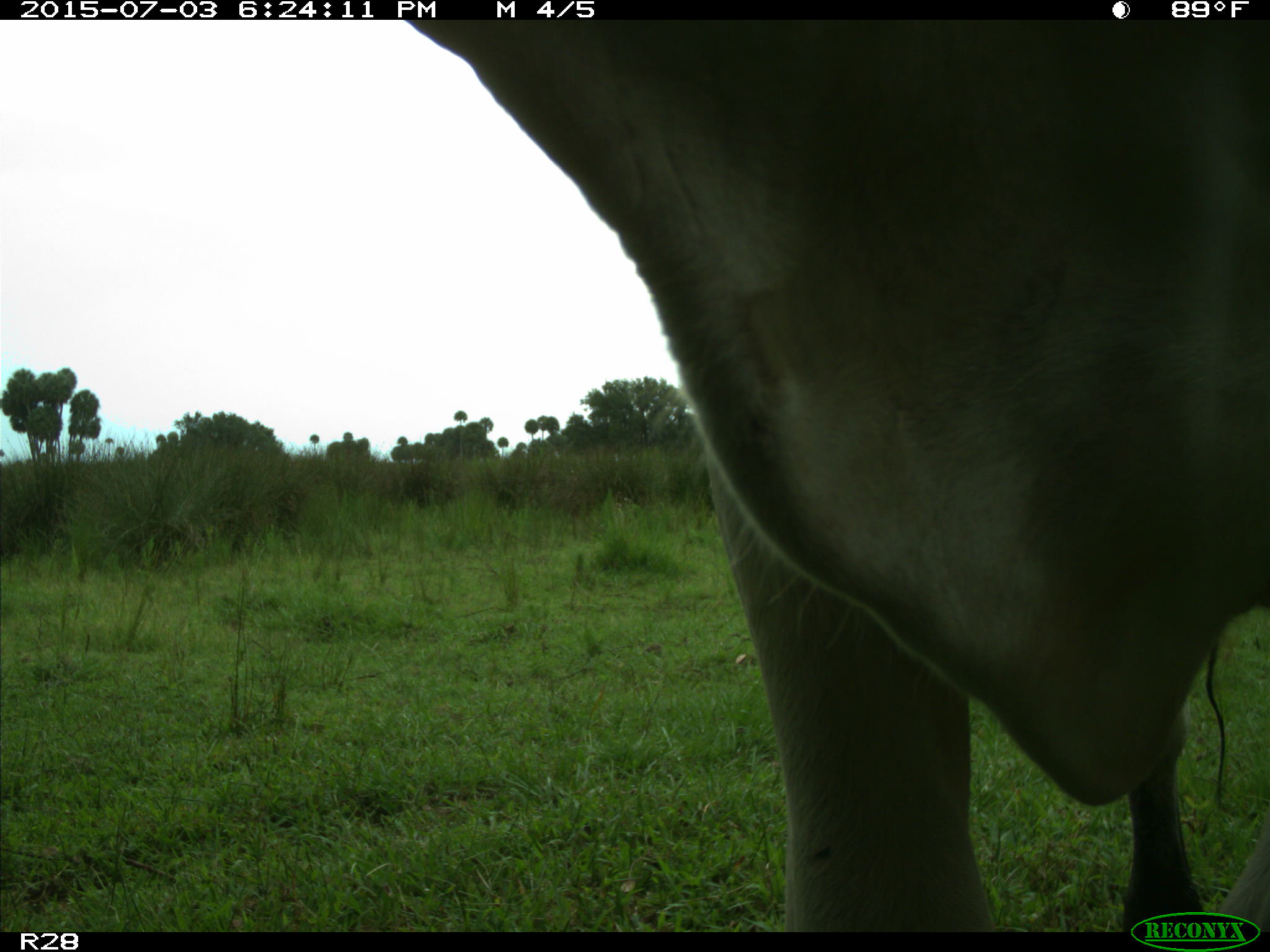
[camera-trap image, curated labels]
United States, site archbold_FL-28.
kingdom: Animalia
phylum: Chordata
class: Mammalia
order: Artiodactyla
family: Bovidae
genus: Bos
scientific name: Bos taurus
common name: domestic cow